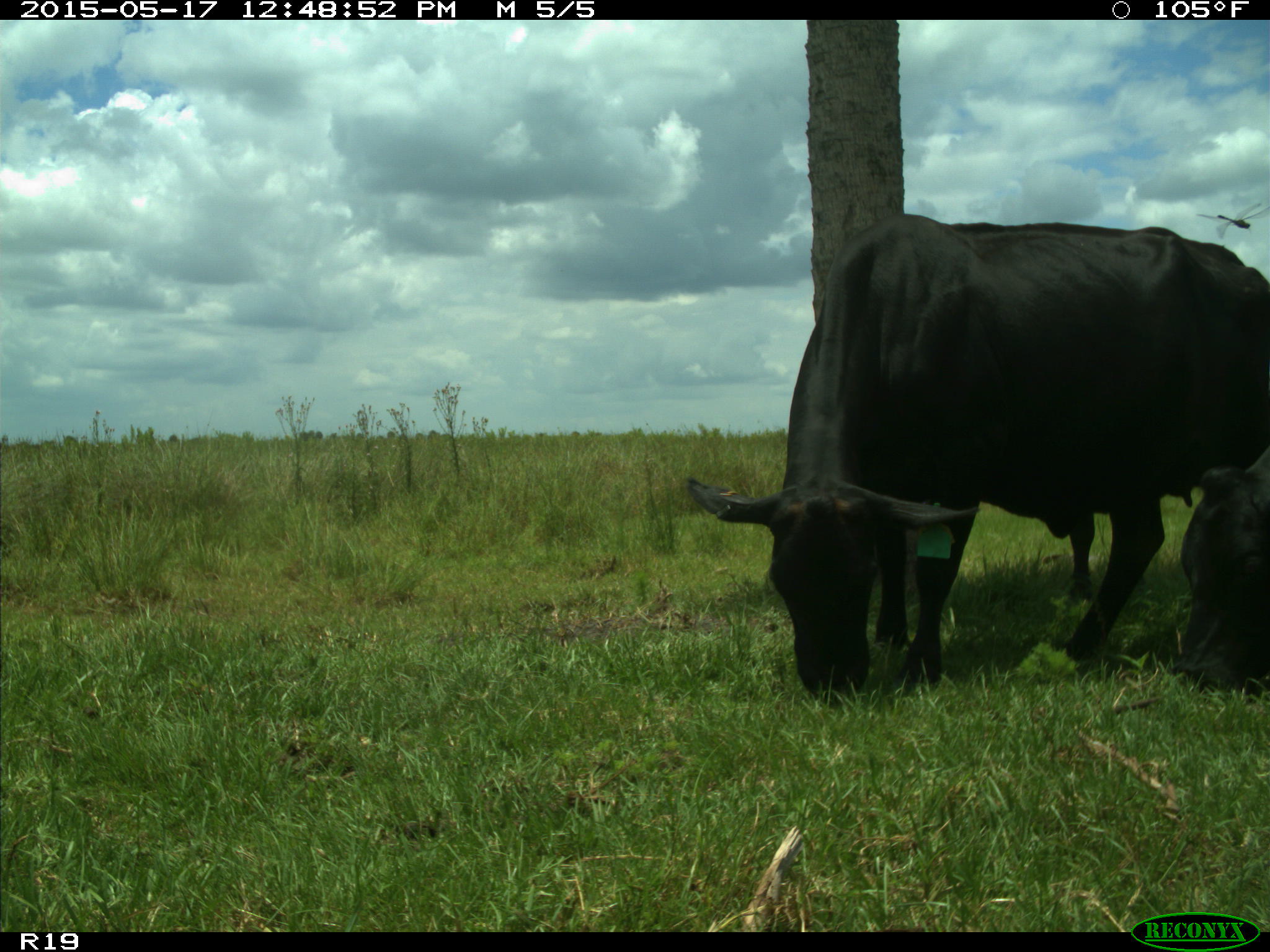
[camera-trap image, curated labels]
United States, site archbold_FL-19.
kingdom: Animalia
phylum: Chordata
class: Mammalia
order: Artiodactyla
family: Bovidae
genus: Bos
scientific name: Bos taurus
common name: domestic cow